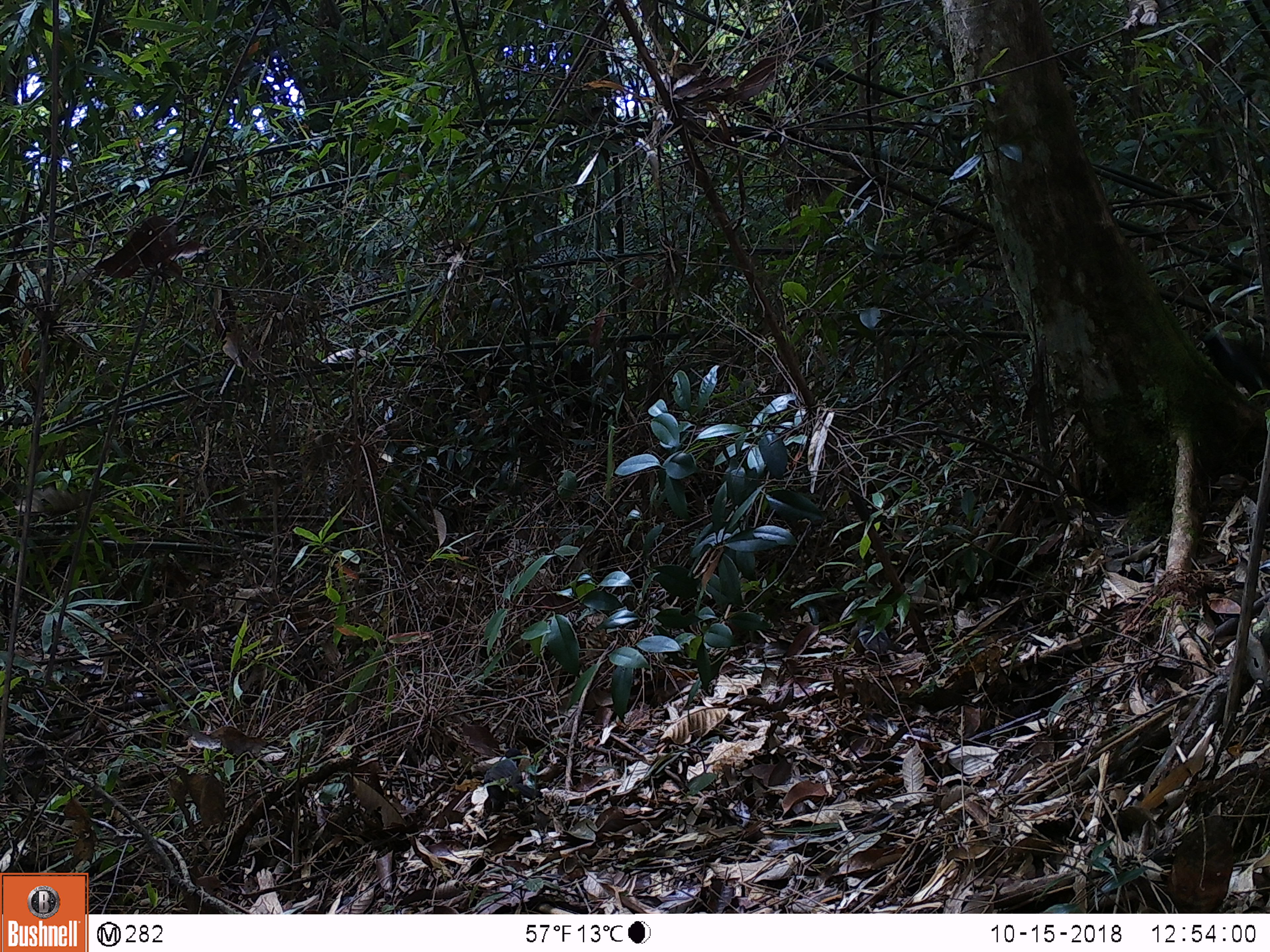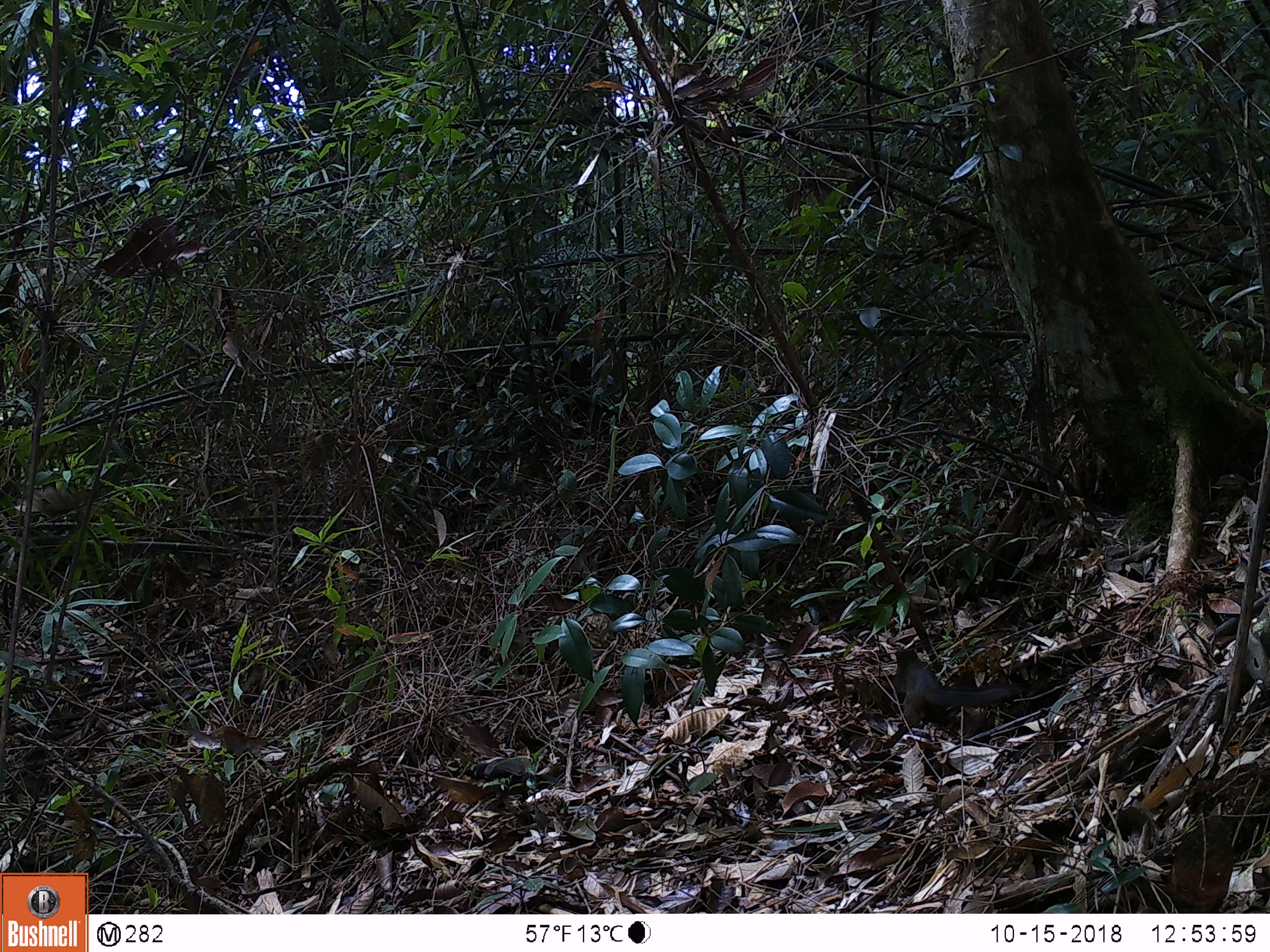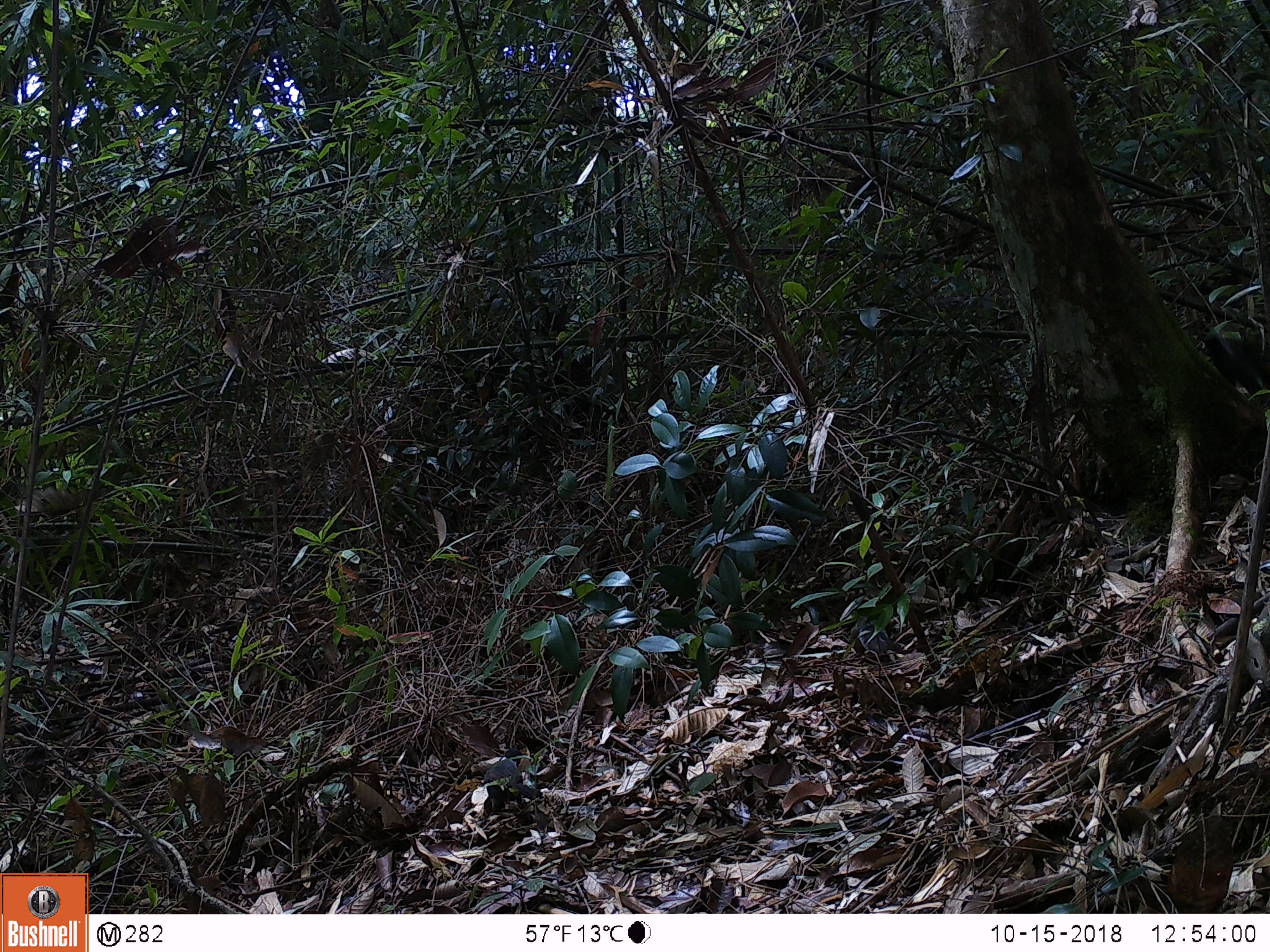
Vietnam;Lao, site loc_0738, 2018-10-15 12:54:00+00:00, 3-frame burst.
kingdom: Animalia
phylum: Chordata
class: Mammalia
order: Rodentia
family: Sciuridae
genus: Dremomys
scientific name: Dremomys rufigenis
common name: red-cheeked squirrel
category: red cheeked squirrel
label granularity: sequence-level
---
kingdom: Animalia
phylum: Chordata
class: Aves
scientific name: Aves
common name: bird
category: unidentified bird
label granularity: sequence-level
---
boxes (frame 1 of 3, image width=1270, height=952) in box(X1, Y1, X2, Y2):
red cheeked squirrel: box(1196, 325, 1269, 397); box(483, 748, 543, 809)